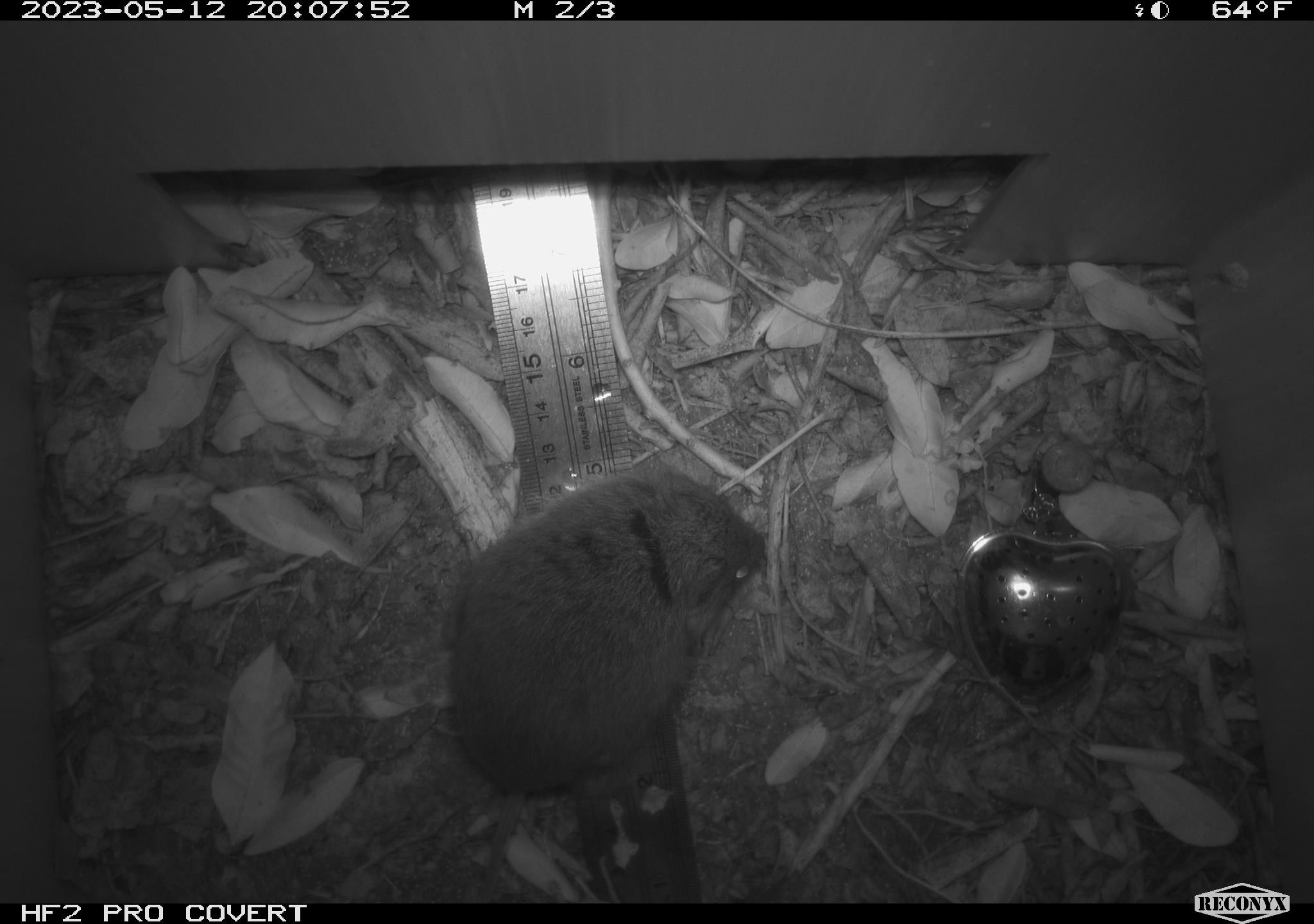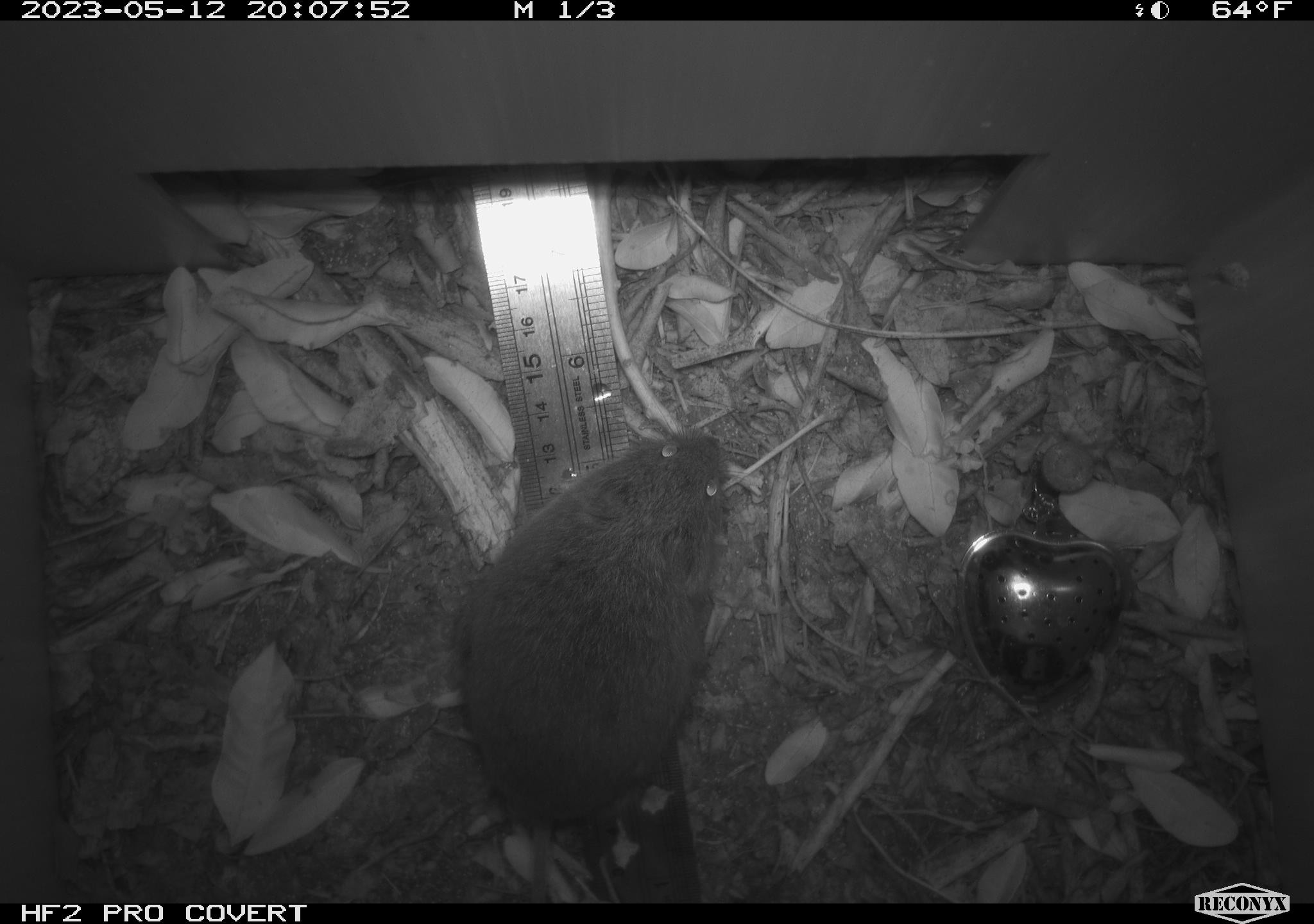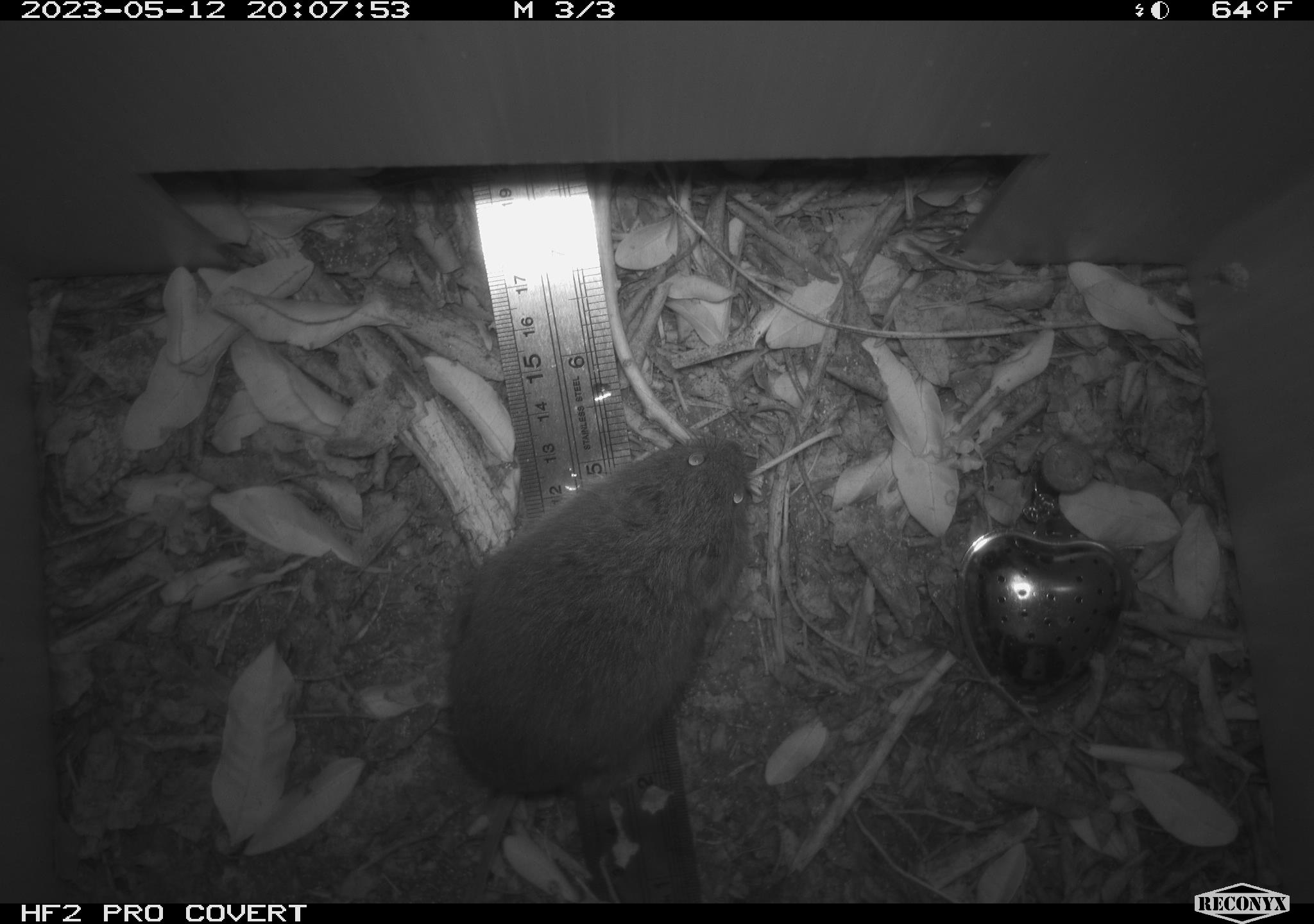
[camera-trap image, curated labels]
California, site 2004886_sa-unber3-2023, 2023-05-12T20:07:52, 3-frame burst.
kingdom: Animalia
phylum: Chordata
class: Mammalia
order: Rodentia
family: Cricetidae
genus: Microtus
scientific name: Microtus californicus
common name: california vole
California vole (Microtus californicus).